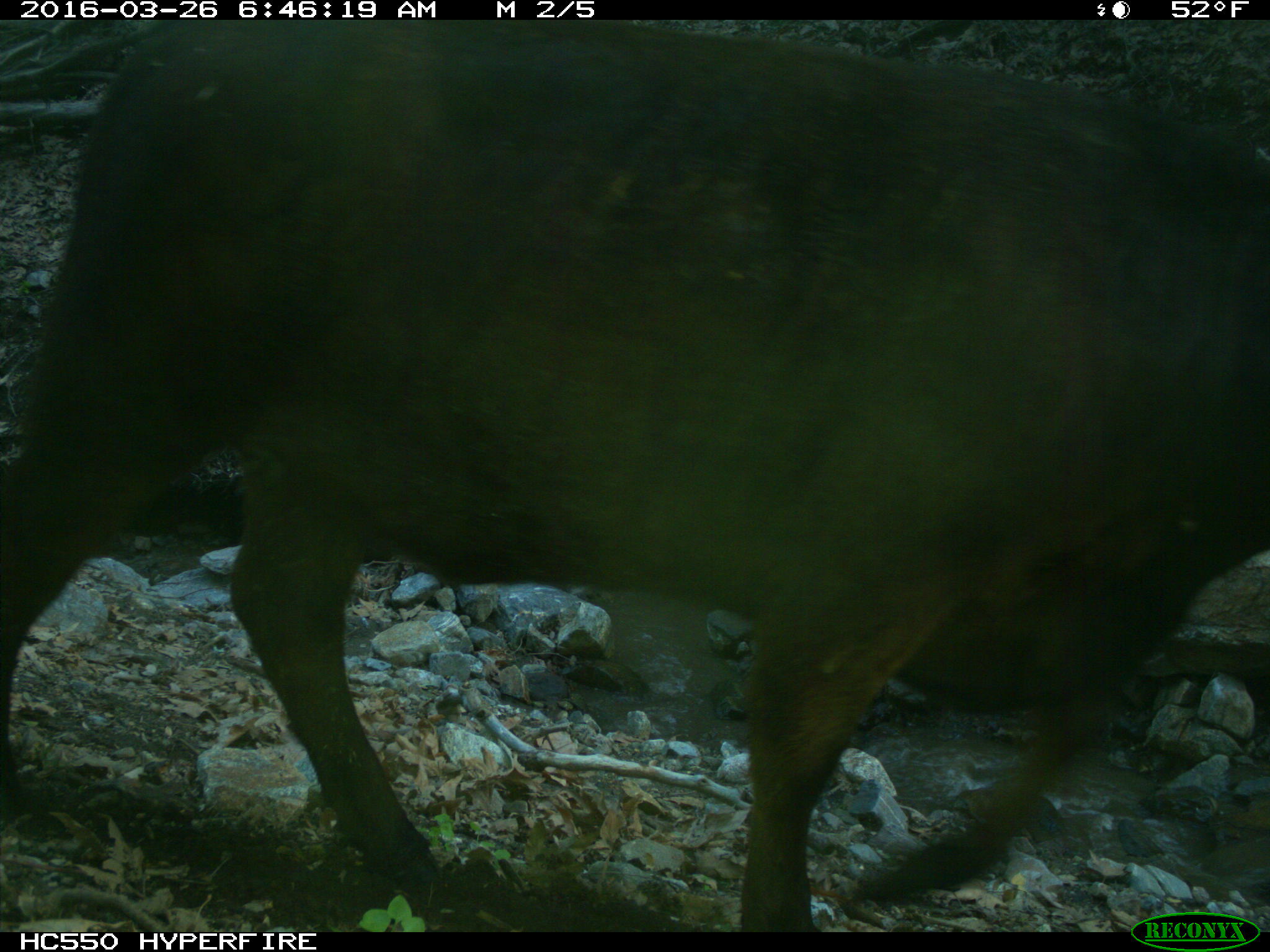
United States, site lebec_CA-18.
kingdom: Animalia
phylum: Chordata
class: Mammalia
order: Artiodactyla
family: Bovidae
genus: Bos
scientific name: Bos taurus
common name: domestic cow